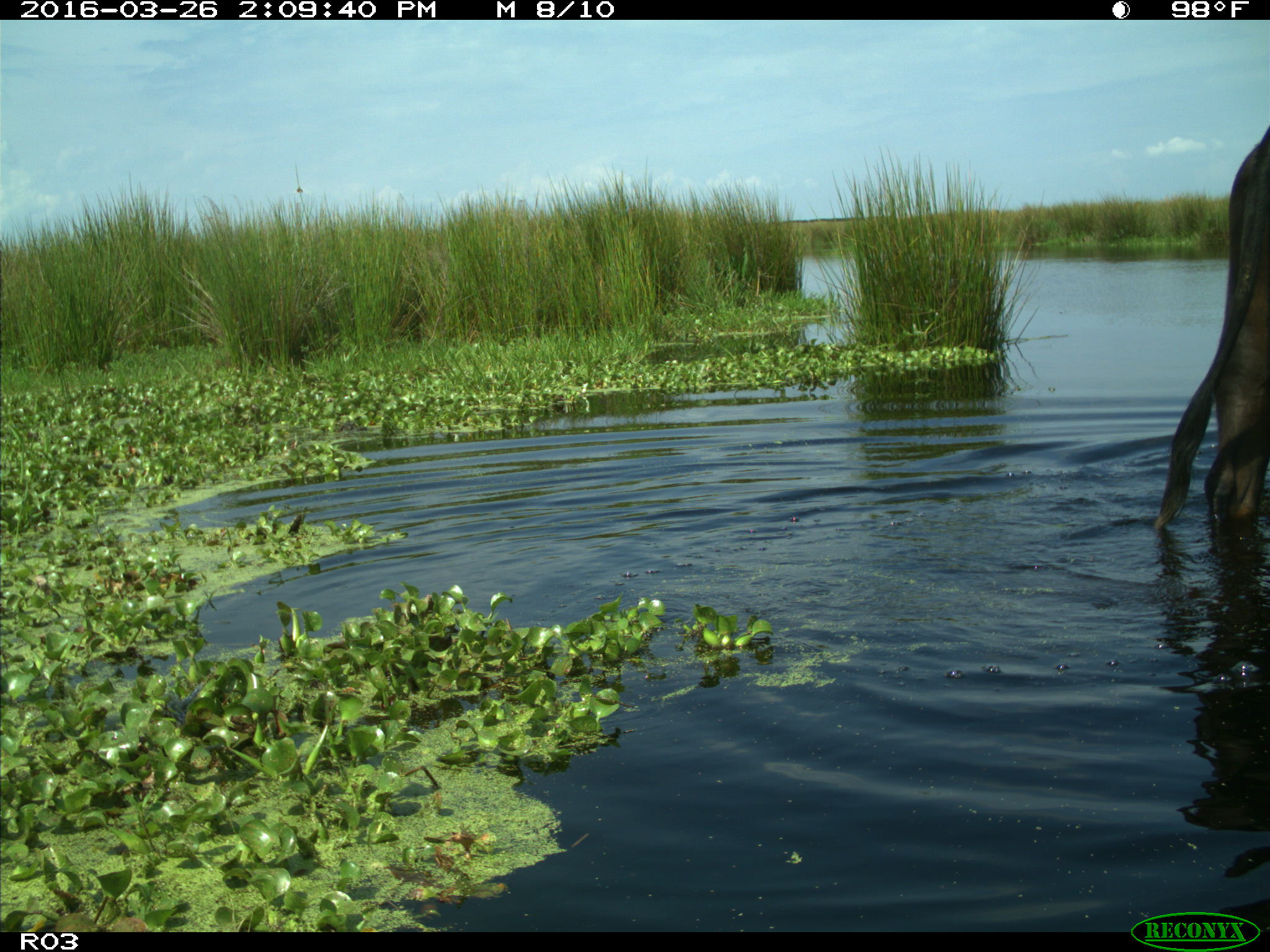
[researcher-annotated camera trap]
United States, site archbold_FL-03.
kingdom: Animalia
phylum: Chordata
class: Mammalia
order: Artiodactyla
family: Bovidae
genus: Bos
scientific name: Bos taurus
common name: domestic cow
Bos taurus (domestic cow).